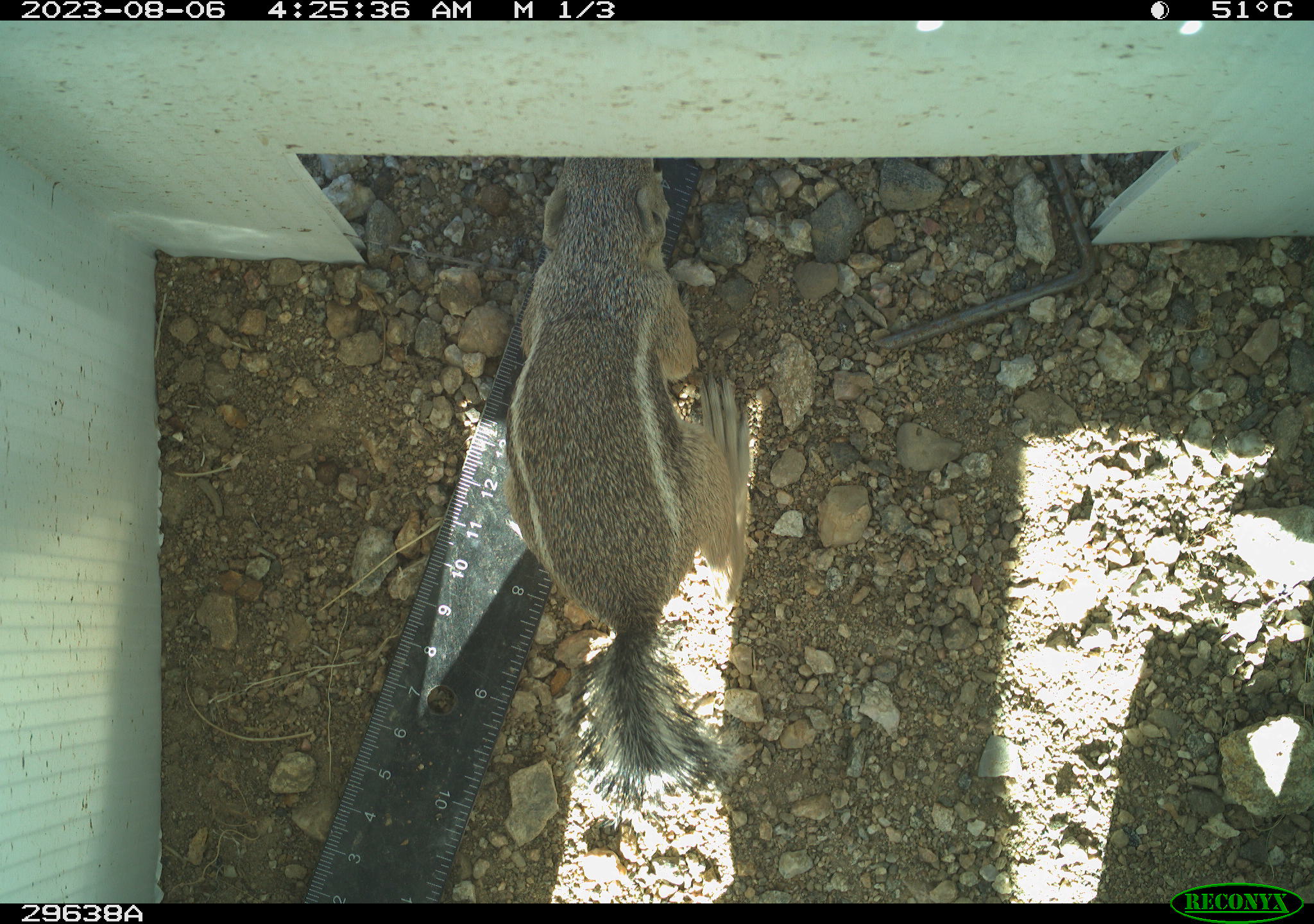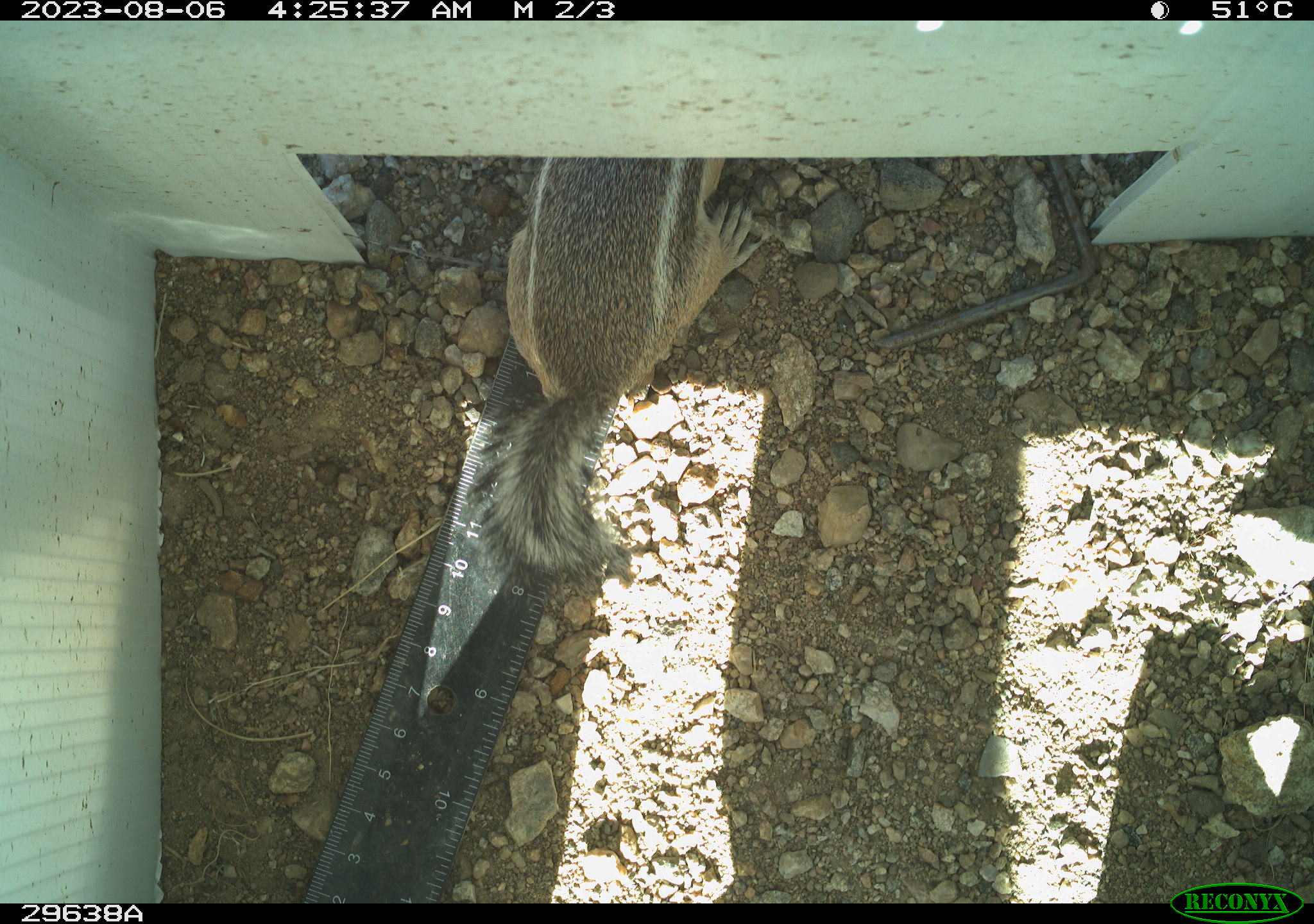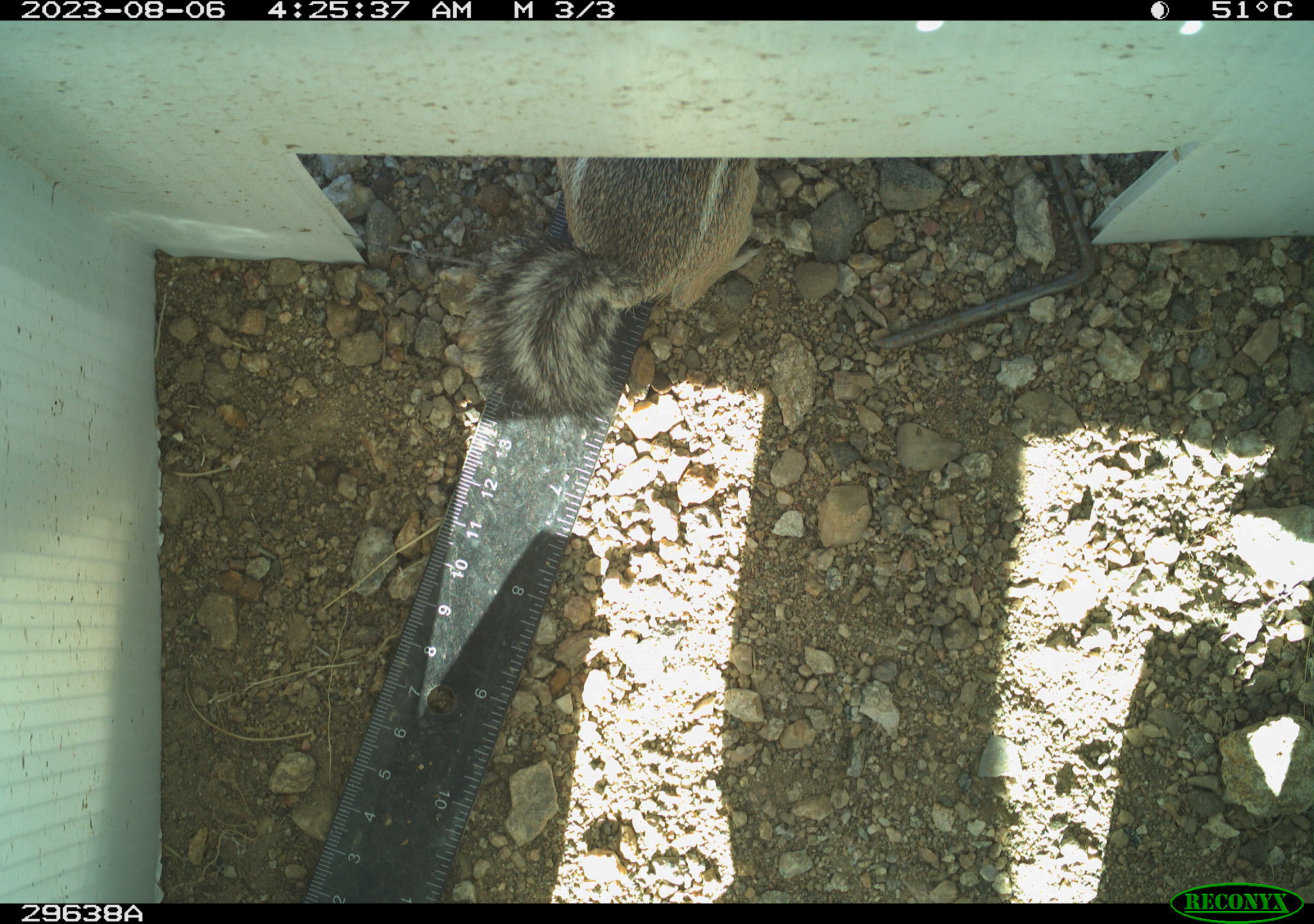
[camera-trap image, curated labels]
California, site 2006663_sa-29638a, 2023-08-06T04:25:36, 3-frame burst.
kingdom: Animalia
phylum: Chordata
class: Mammalia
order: Rodentia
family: Sciuridae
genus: Ammospermophilus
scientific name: Ammospermophilus leucurus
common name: white-tailed antelope squirrel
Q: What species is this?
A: White-tailed antelope squirrel (Ammospermophilus leucurus).